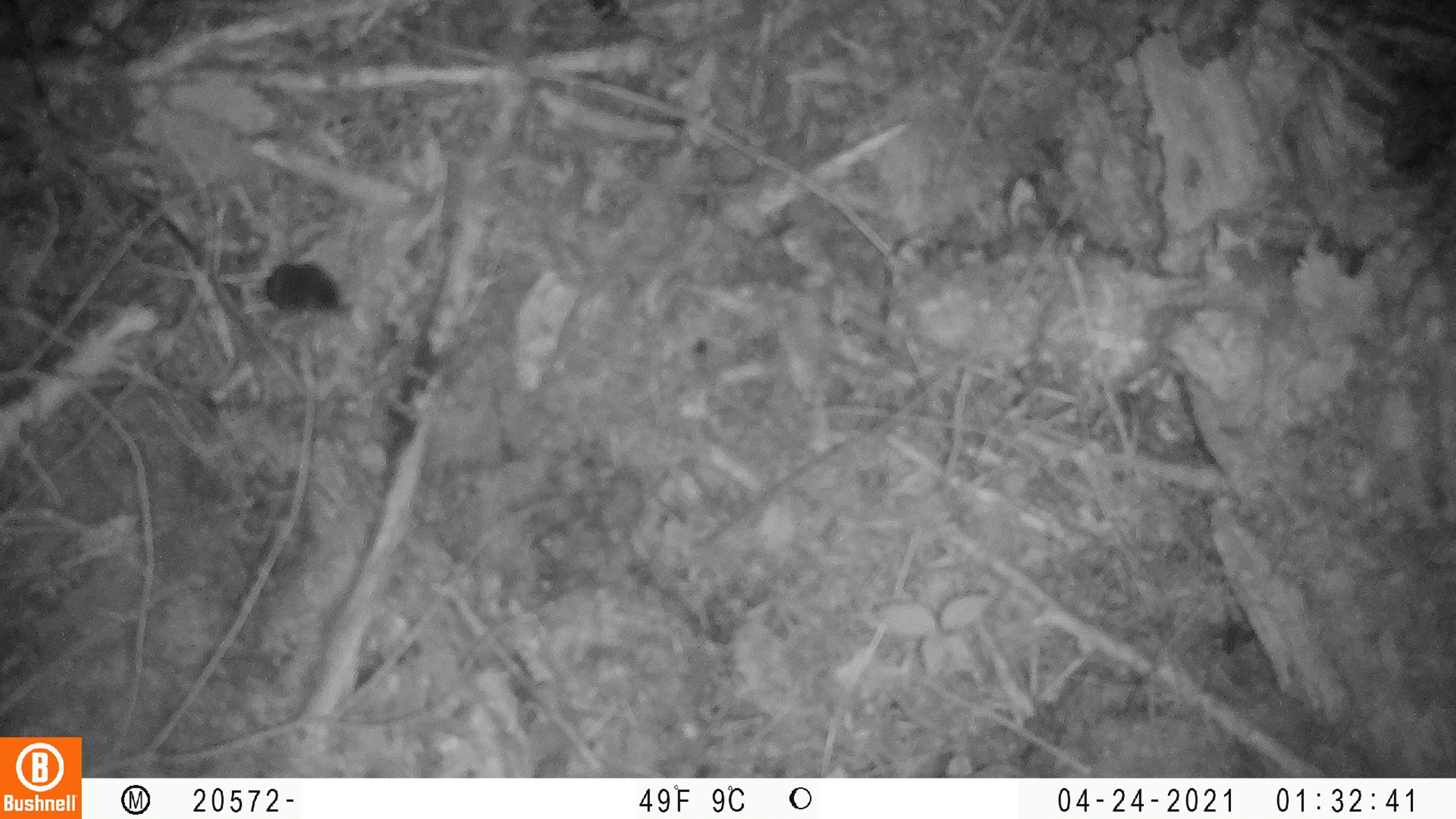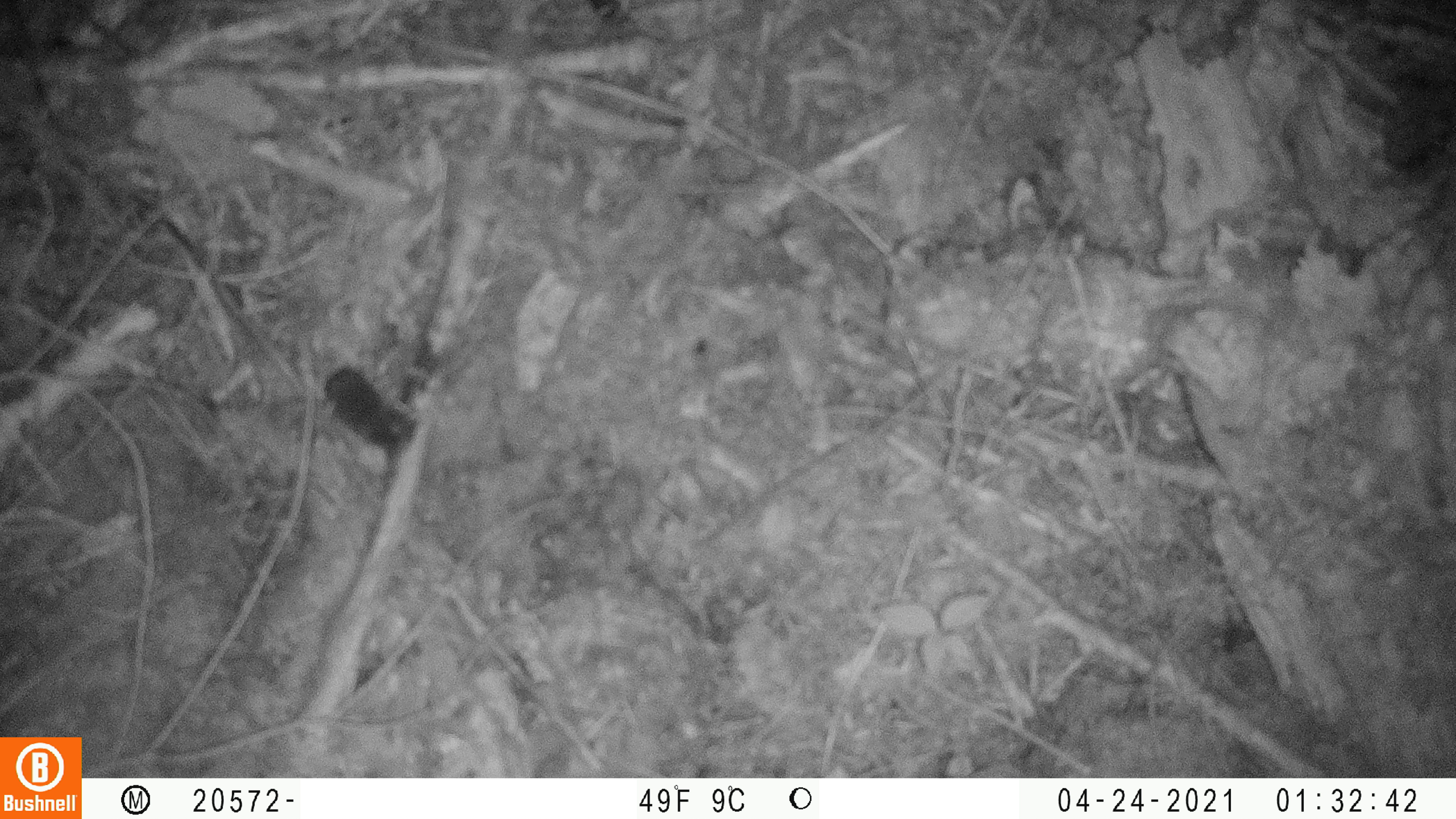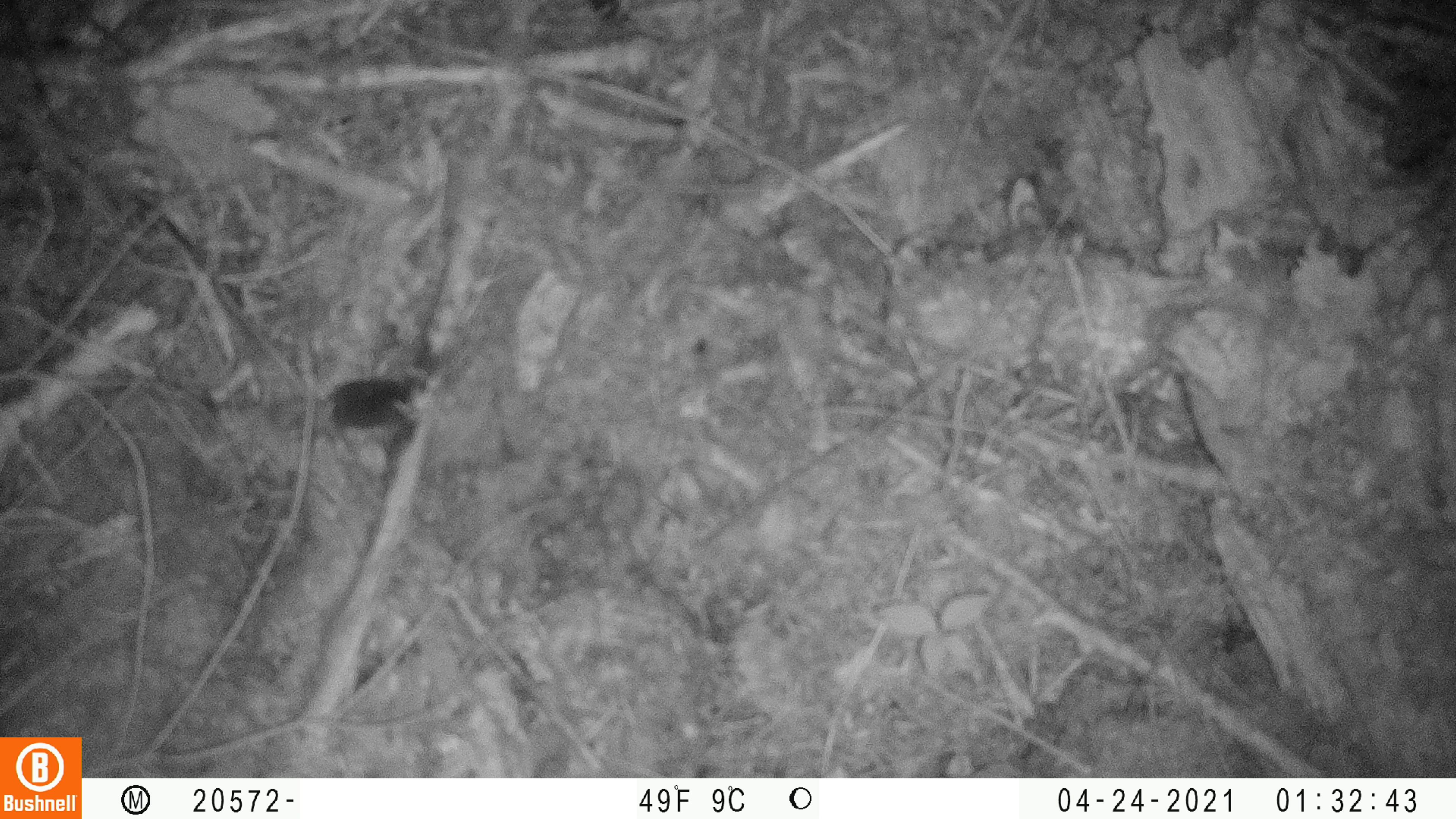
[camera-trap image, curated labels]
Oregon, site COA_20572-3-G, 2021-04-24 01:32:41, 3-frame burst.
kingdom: Animalia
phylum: Chordata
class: Mammalia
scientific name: Mammalia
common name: small mammal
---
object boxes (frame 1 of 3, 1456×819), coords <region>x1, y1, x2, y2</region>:
small mammal: <region>239, 260, 345, 322</region>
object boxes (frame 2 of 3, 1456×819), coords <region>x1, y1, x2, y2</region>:
small mammal: <region>320, 354, 426, 445</region>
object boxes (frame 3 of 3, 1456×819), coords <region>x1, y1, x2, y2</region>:
small mammal: <region>313, 373, 431, 448</region>